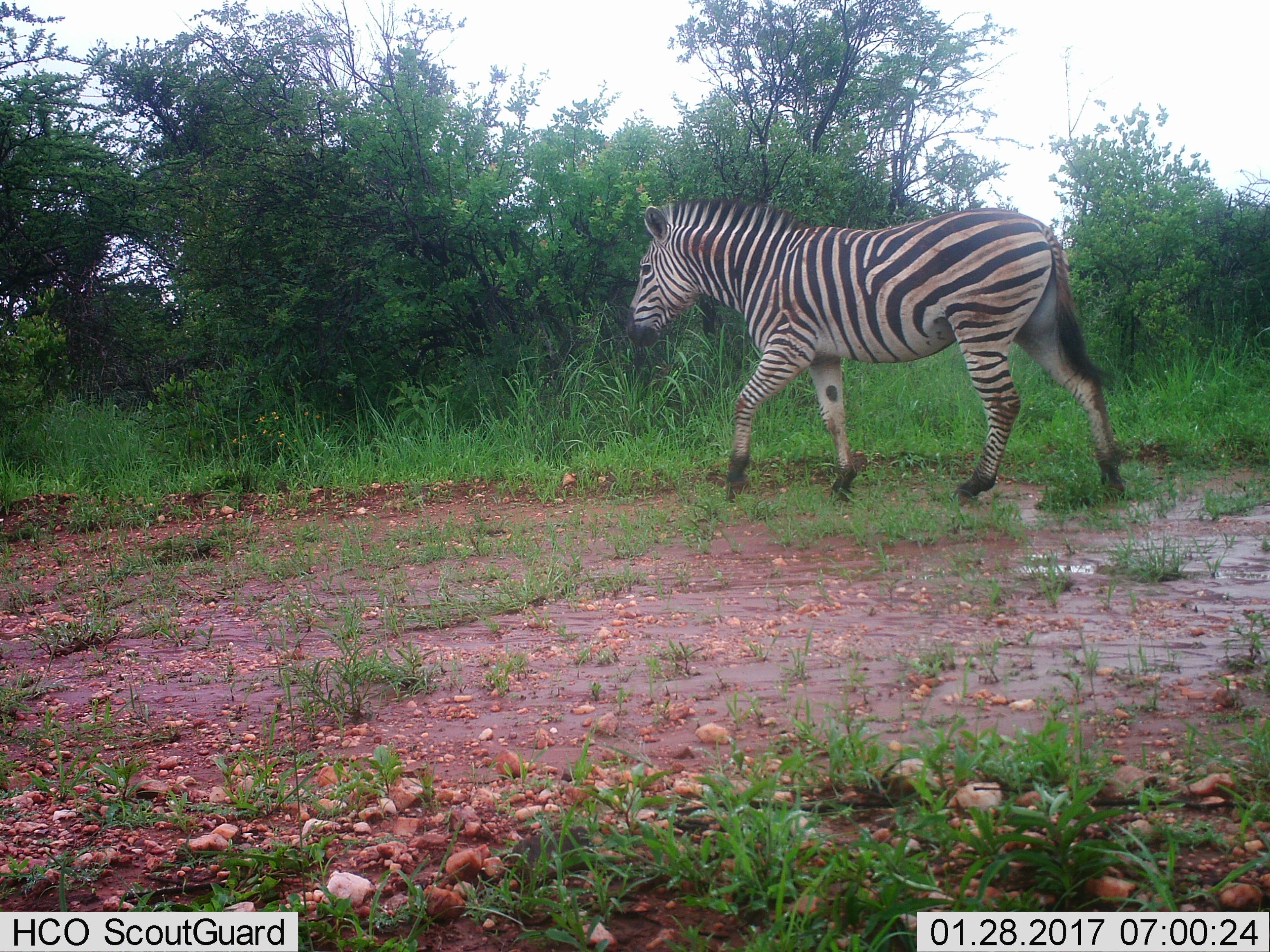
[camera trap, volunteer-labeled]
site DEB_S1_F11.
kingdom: Animalia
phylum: Chordata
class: Mammalia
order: Perissodactyla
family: Equidae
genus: Equus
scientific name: Equus quagga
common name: plains zebra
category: zebraplains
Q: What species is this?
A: Zebraplains (plains zebra) (Equus quagga).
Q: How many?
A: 1.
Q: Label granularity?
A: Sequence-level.